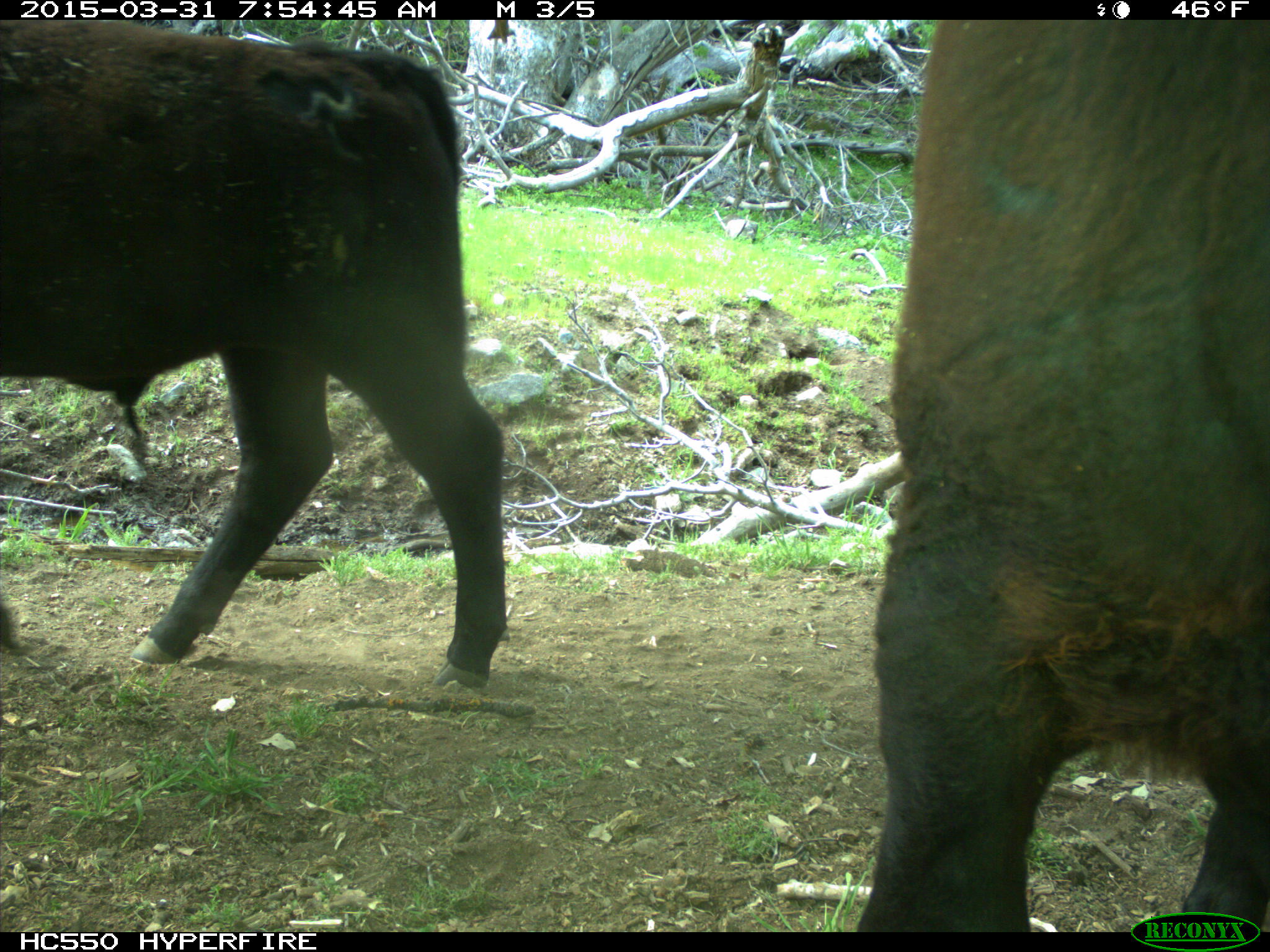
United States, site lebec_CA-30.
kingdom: Animalia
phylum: Chordata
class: Mammalia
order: Artiodactyla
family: Bovidae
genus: Bos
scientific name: Bos taurus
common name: domestic cow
Bos taurus (domestic cow).